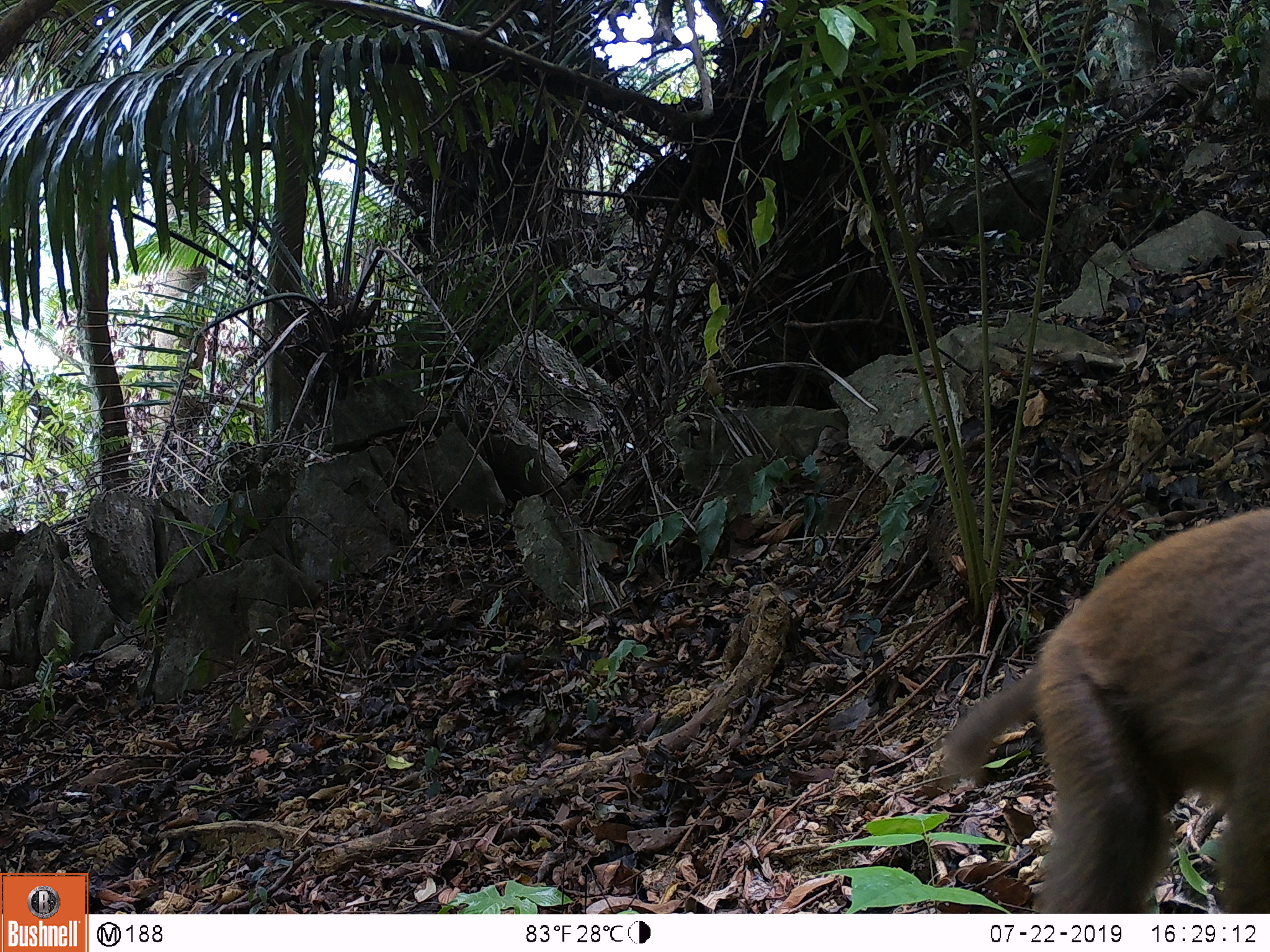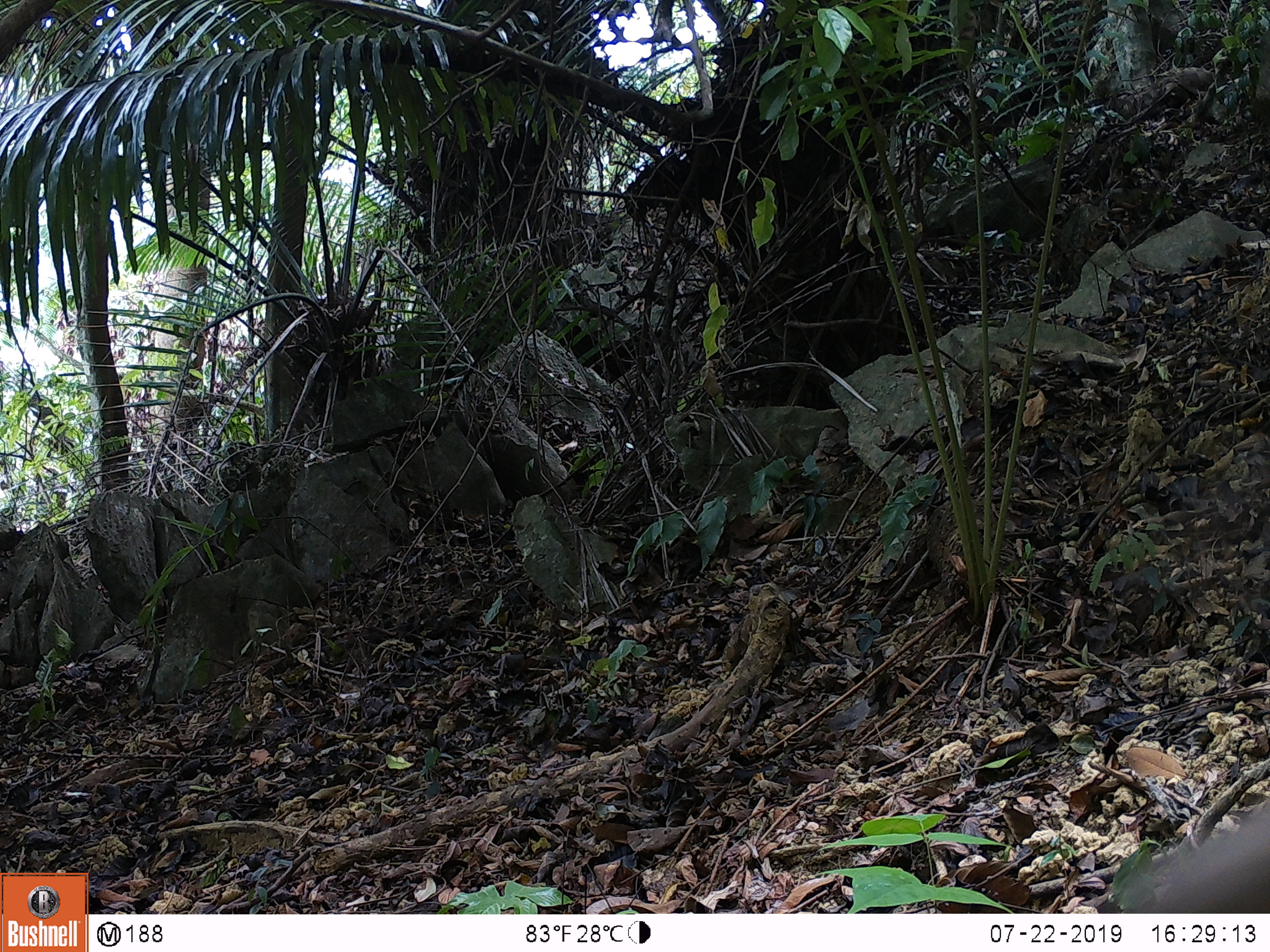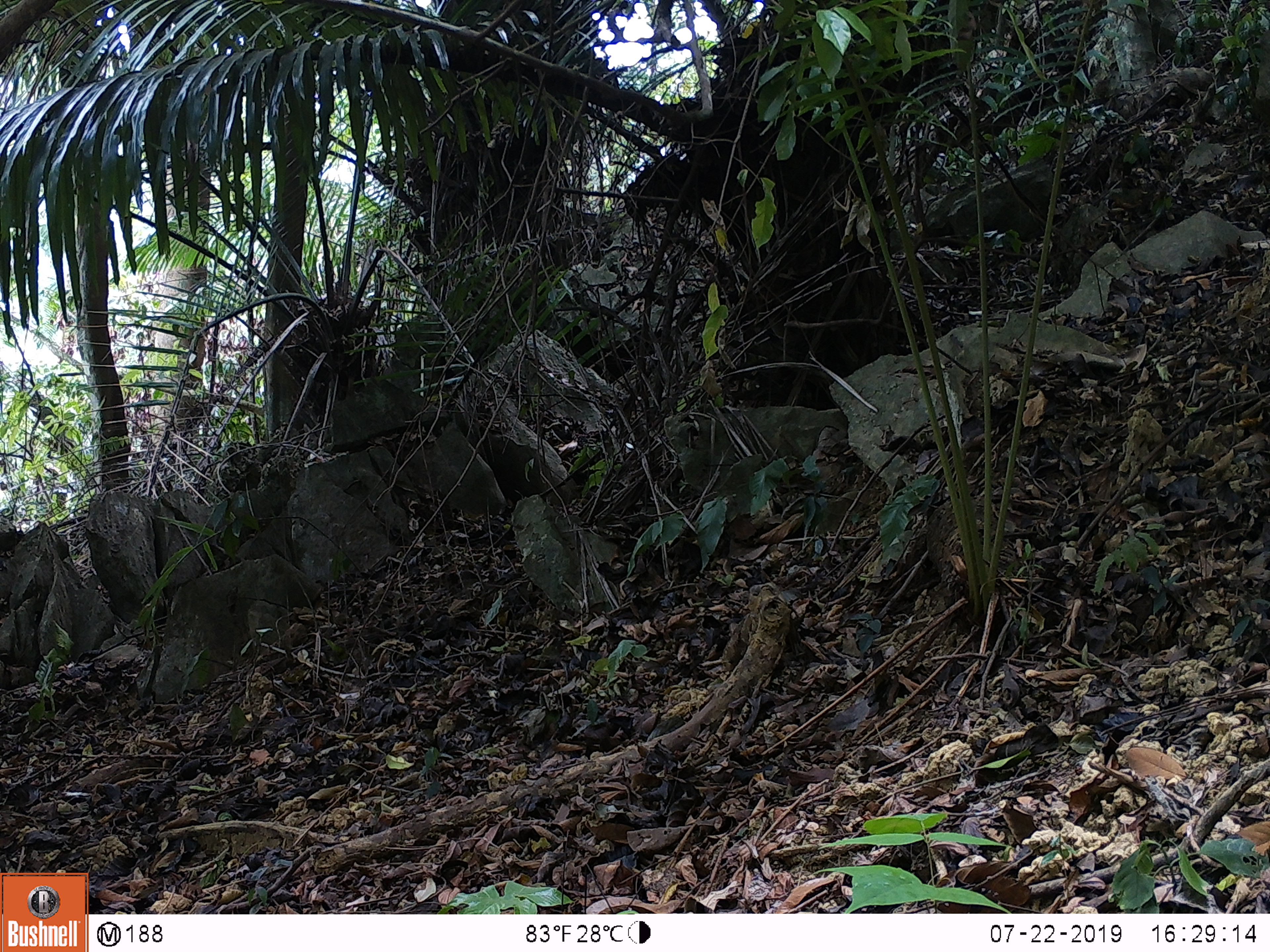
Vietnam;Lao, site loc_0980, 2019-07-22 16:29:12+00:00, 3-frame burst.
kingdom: Animalia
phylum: Chordata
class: Mammalia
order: Primates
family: Cercopithecidae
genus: Macaca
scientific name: Macaca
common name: macaque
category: macaque not stump tailed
Macaque not stump tailed (macaque) (Macaca). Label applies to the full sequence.